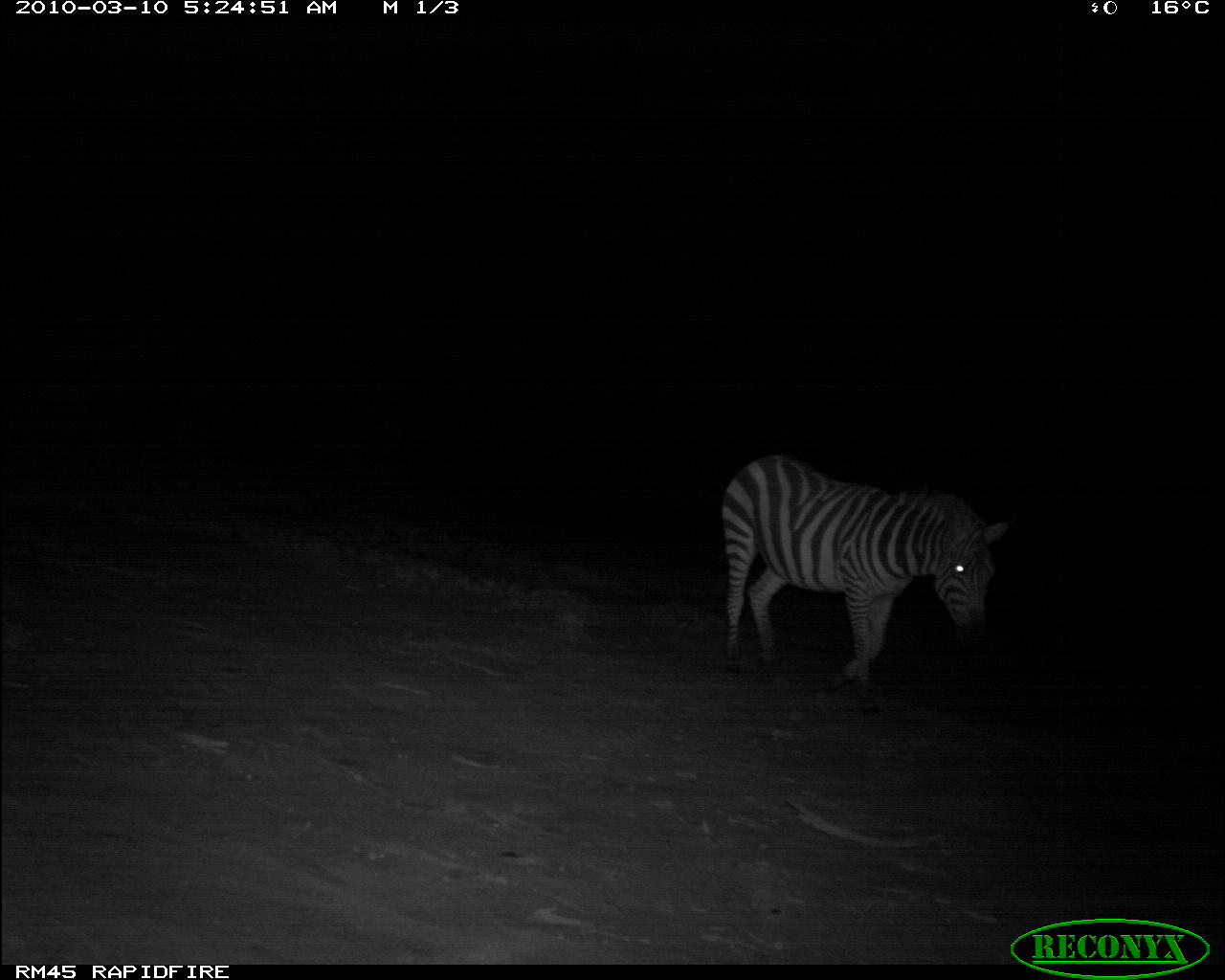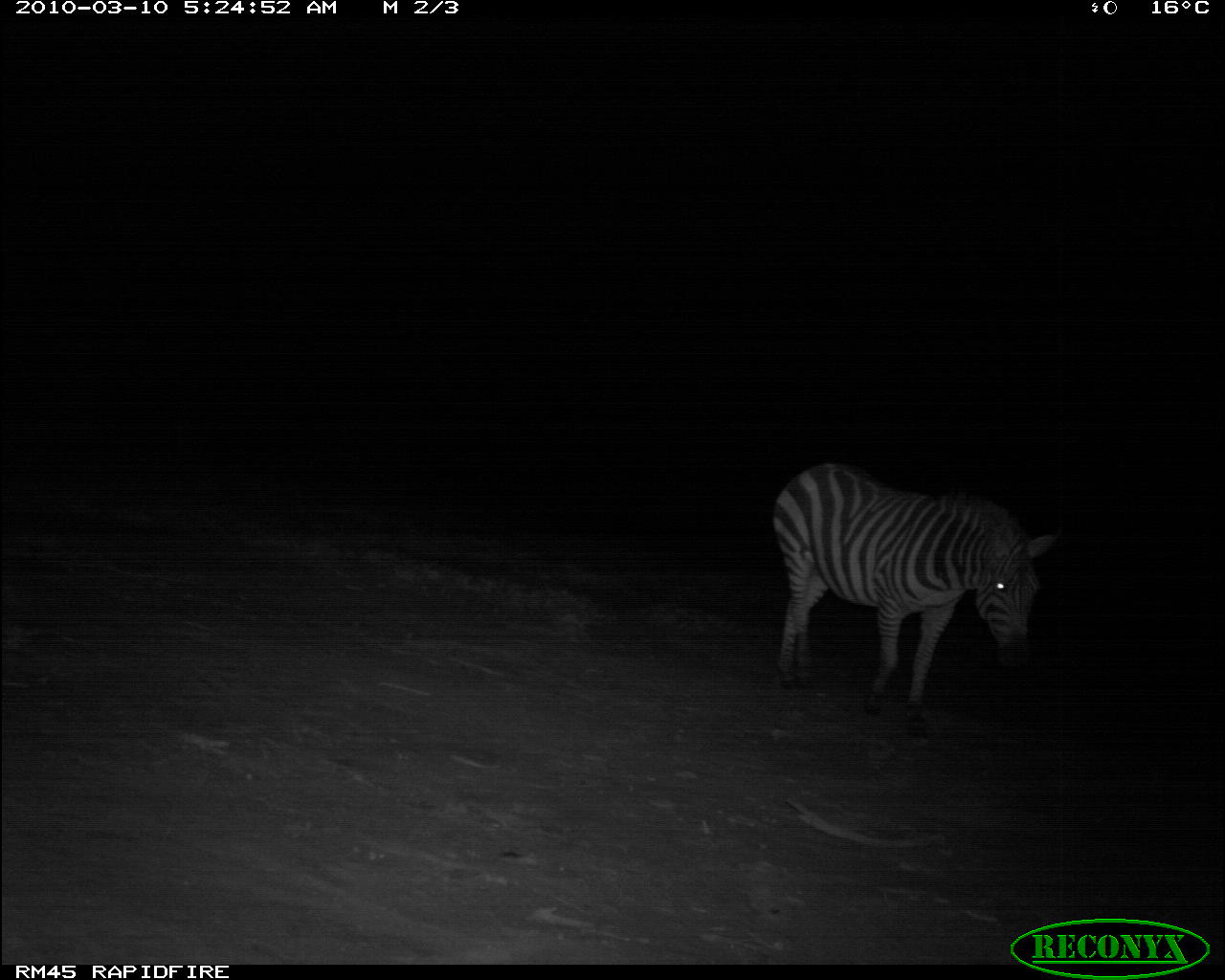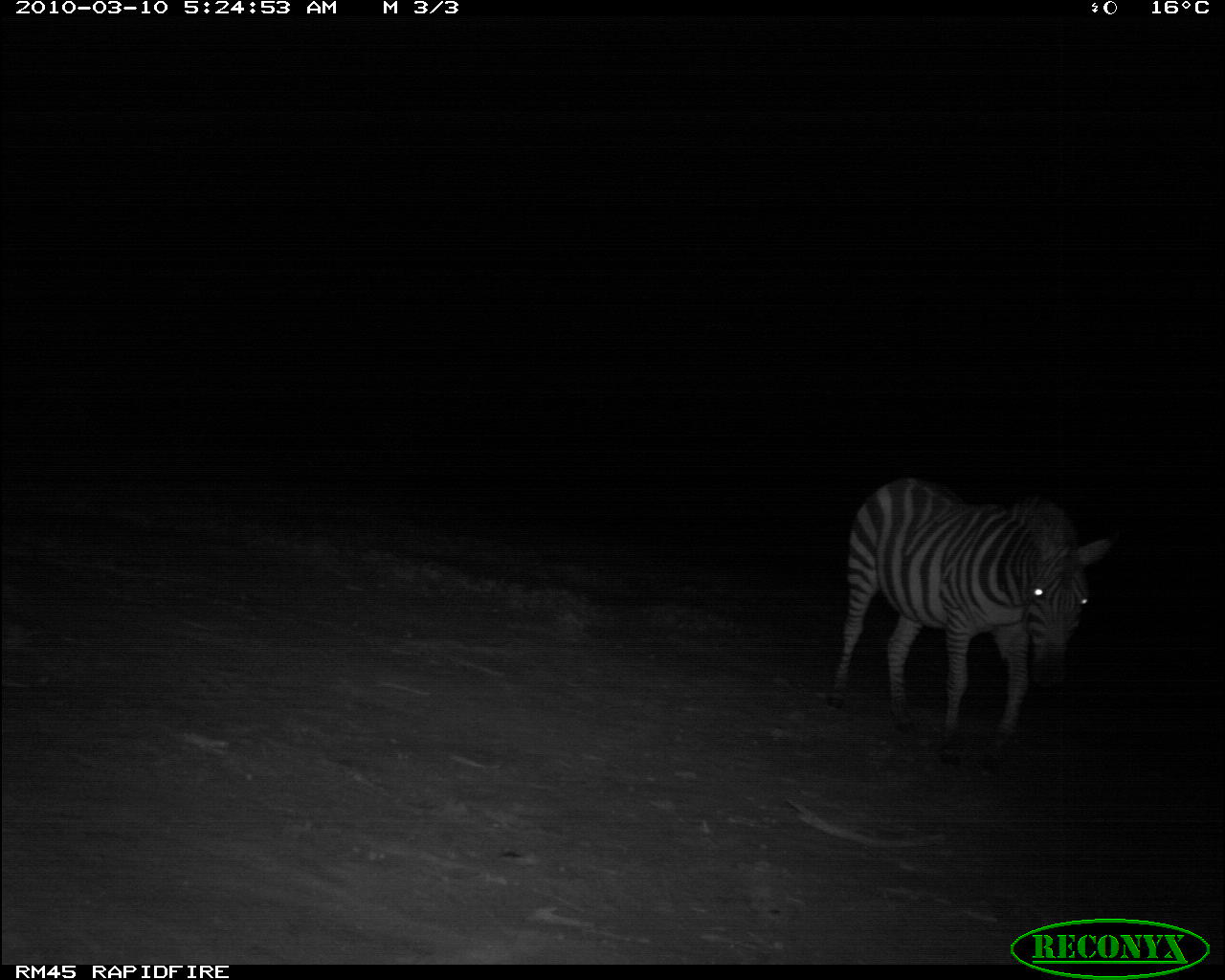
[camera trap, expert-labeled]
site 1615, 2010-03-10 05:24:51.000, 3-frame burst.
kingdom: Animalia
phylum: Chordata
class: Mammalia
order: Perissodactyla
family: Equidae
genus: Equus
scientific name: Equus quagga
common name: plains zebra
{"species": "Equus quagga (plains zebra)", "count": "1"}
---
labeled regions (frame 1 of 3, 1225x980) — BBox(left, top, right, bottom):
equus quagga: BBox(721, 456, 1017, 696)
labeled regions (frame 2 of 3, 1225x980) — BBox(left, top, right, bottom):
equus quagga: BBox(769, 453, 1056, 702)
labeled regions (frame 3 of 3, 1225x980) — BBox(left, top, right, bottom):
equus quagga: BBox(831, 474, 1114, 745)